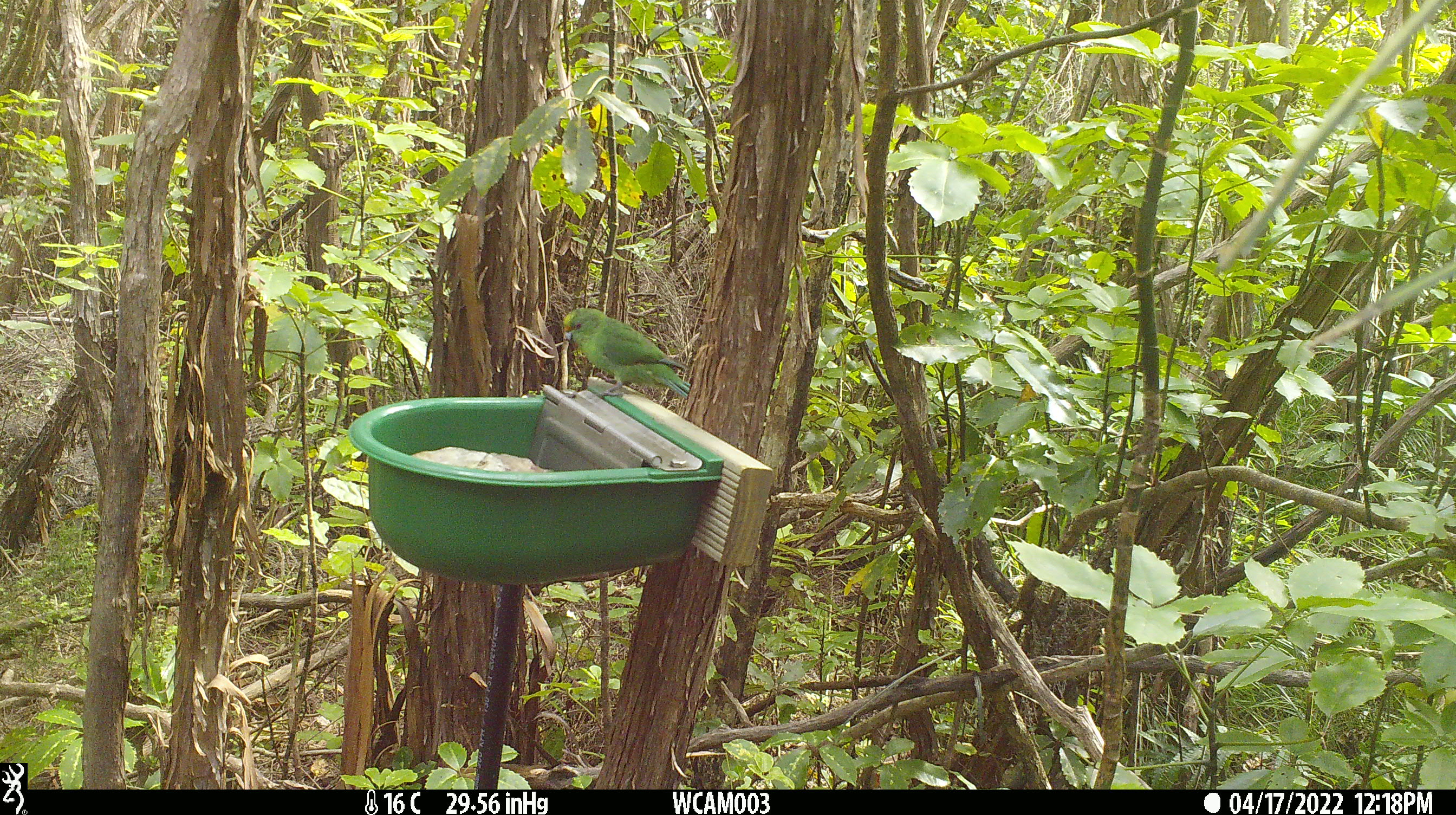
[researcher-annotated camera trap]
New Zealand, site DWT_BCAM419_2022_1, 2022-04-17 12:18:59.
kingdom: Animalia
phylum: Chordata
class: Aves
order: Psittaciformes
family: Psittaculidae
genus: Cyanoramphus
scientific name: Cyanoramphus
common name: parakeet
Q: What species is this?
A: Parakeet (Cyanoramphus).